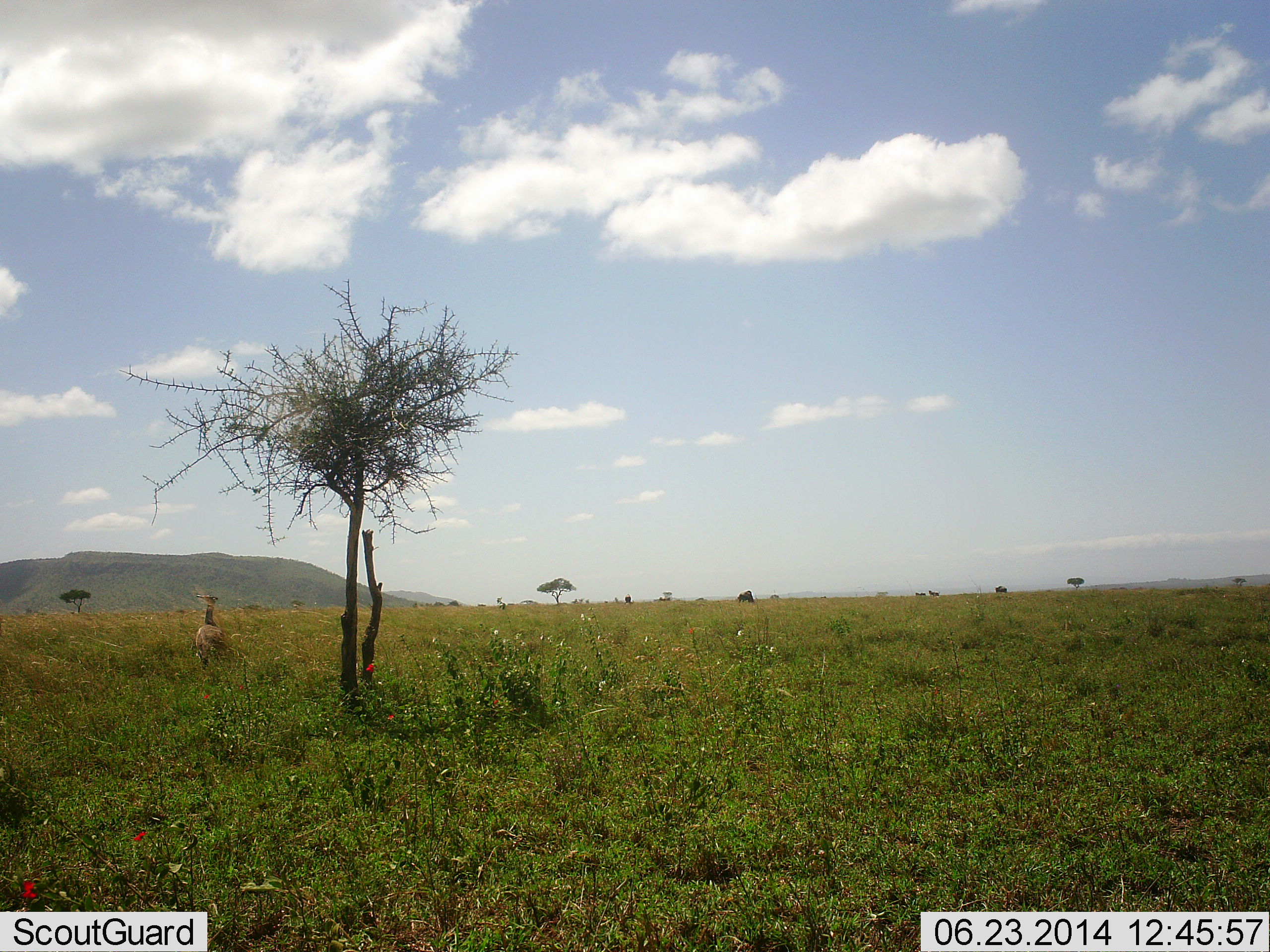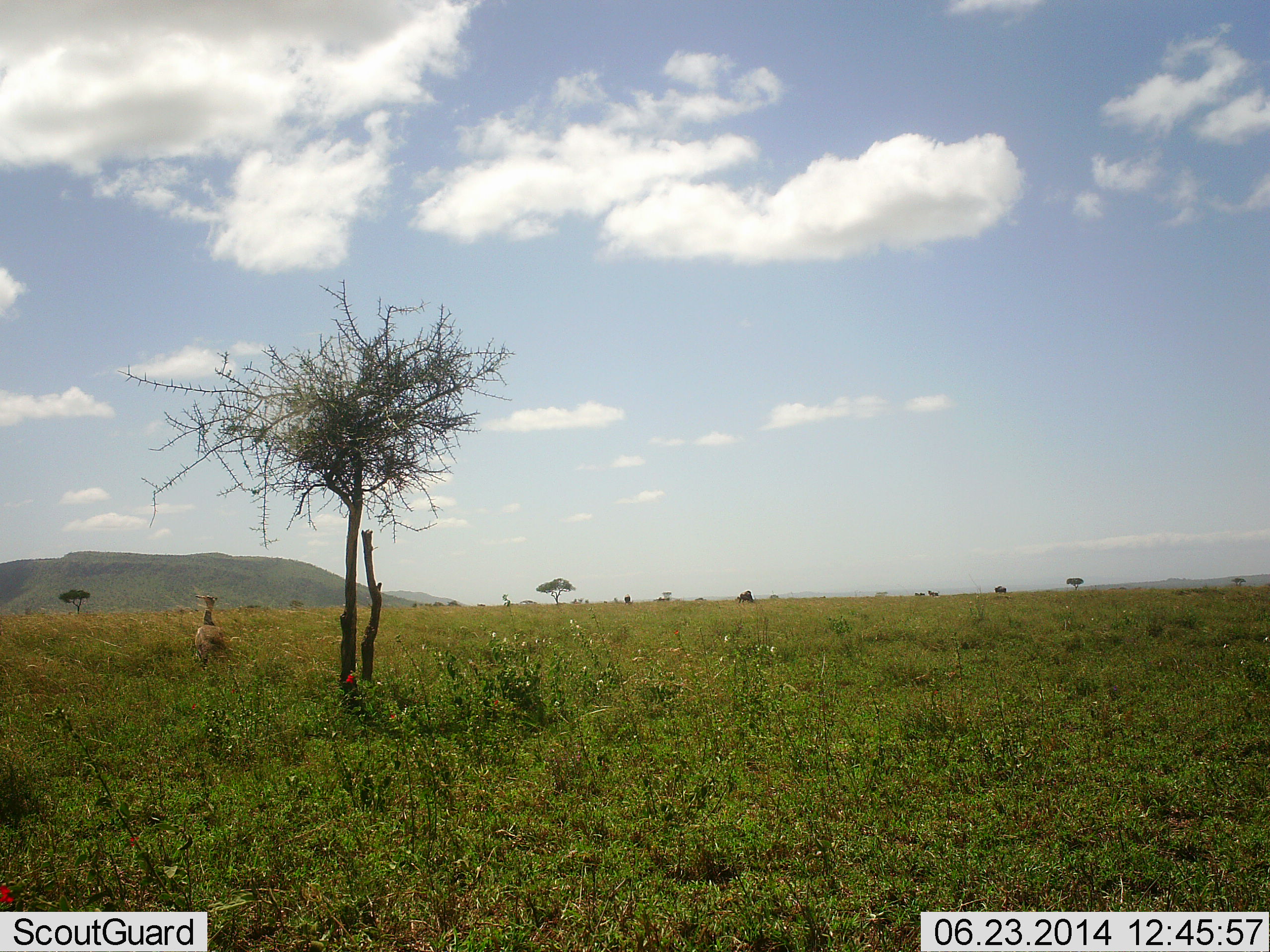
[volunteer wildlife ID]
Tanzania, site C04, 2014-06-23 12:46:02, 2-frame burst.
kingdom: Animalia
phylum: Chordata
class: Aves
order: Otidiformes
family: Otididae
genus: Ardeotis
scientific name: Ardeotis kori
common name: kori bustard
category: koribustard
Koribustard (kori bustard) (Ardeotis kori), count 1. Behavior (volunteer vote fractions): standing 90%, resting 0%, moving 10%, interacting 0%. Young present (vote fraction): 0%. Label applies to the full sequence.